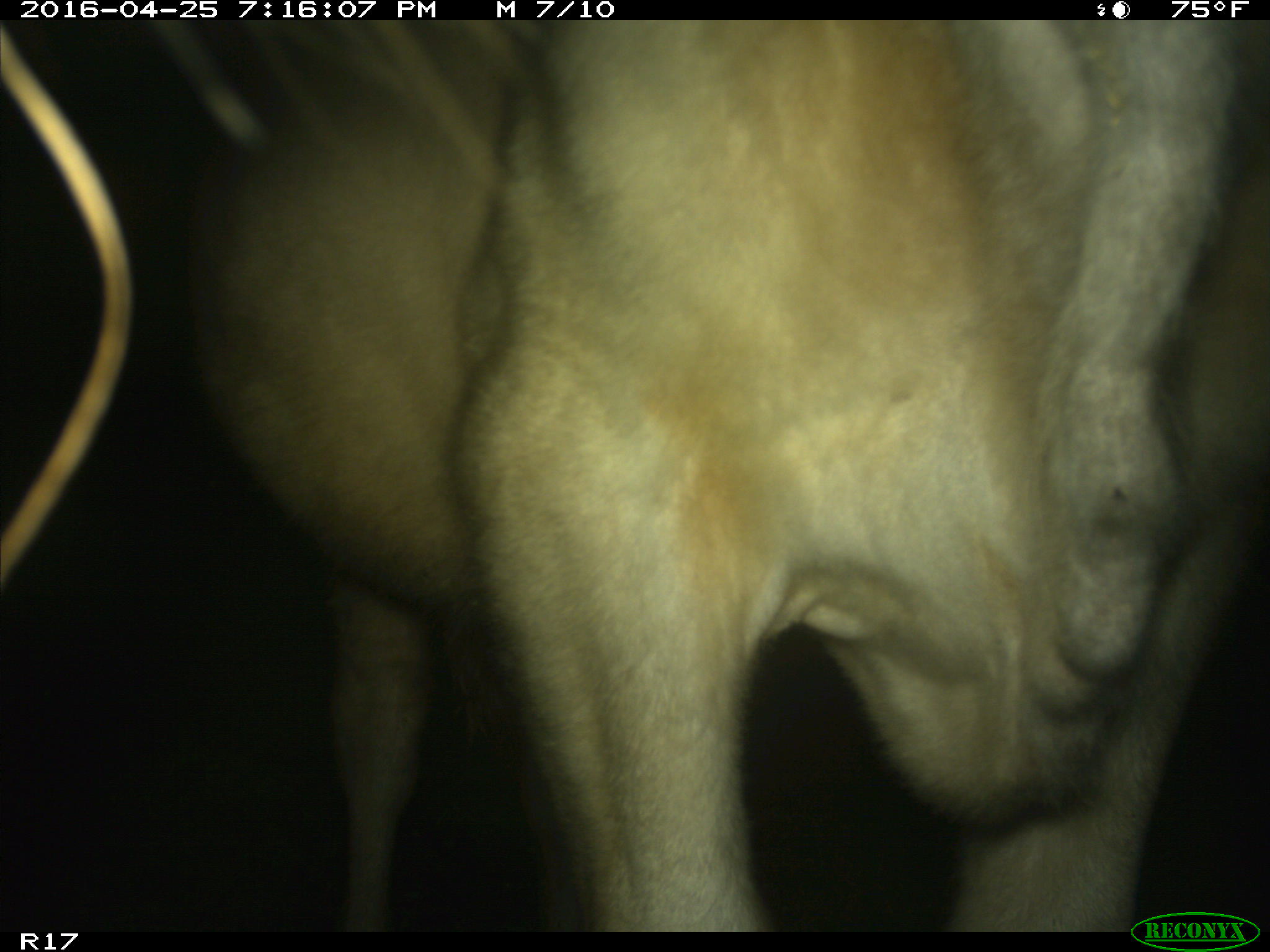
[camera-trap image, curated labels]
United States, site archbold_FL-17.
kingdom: Animalia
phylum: Chordata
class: Mammalia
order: Artiodactyla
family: Bovidae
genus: Bos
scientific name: Bos taurus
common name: domestic cow